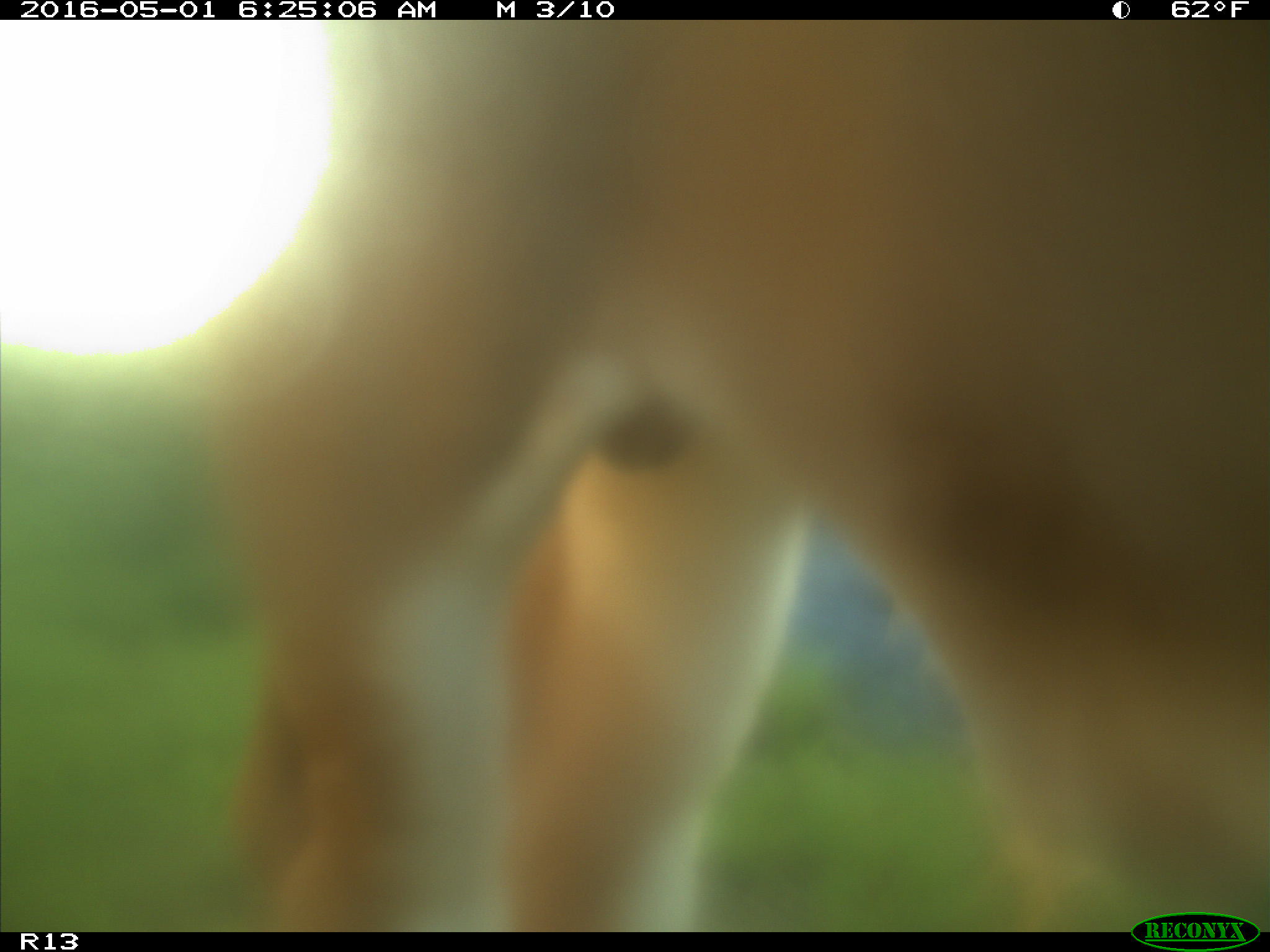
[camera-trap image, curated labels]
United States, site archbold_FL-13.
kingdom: Animalia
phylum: Chordata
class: Mammalia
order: Artiodactyla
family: Bovidae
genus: Bos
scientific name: Bos taurus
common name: domestic cow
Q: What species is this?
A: Bos taurus (domestic cow).